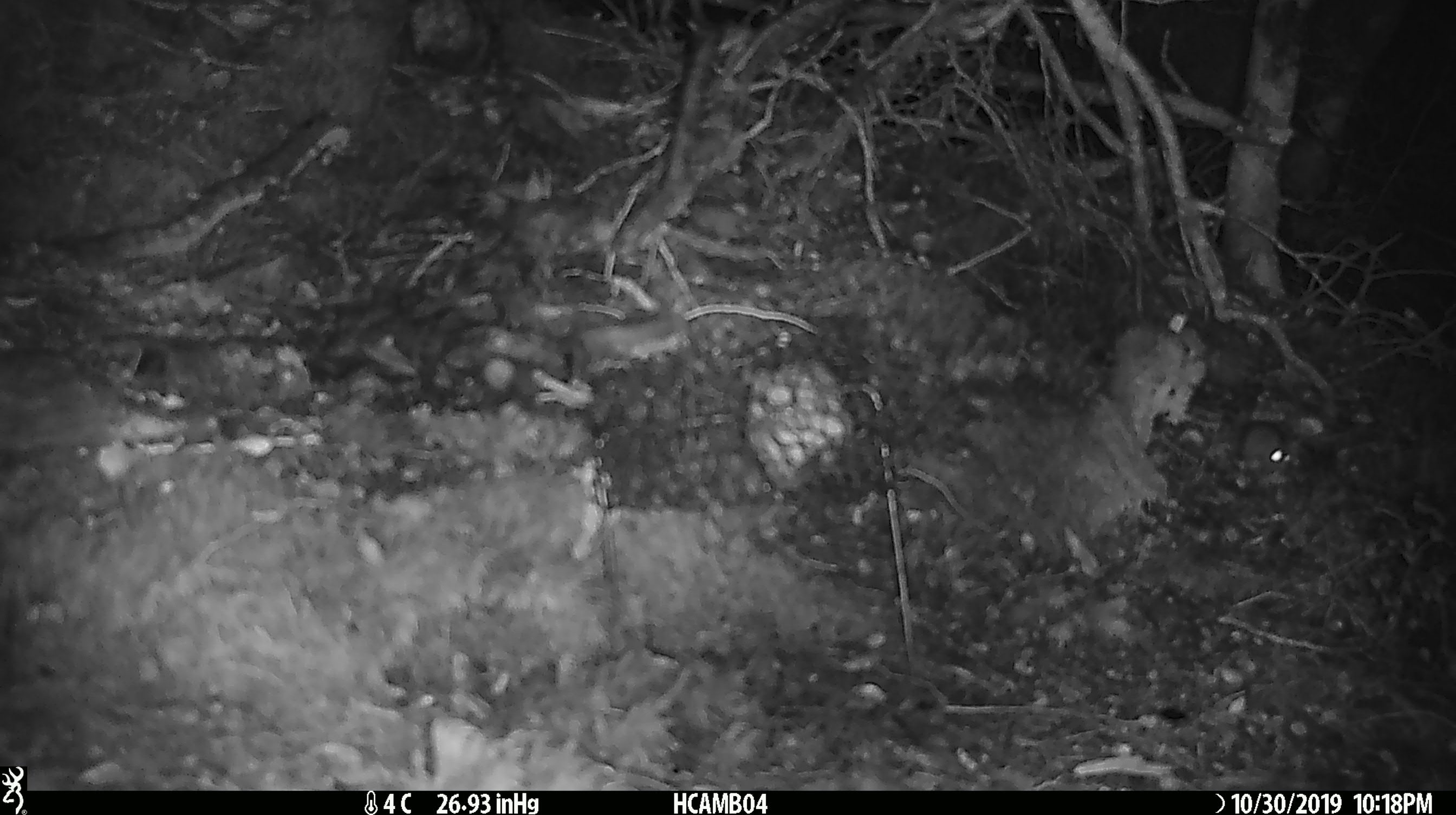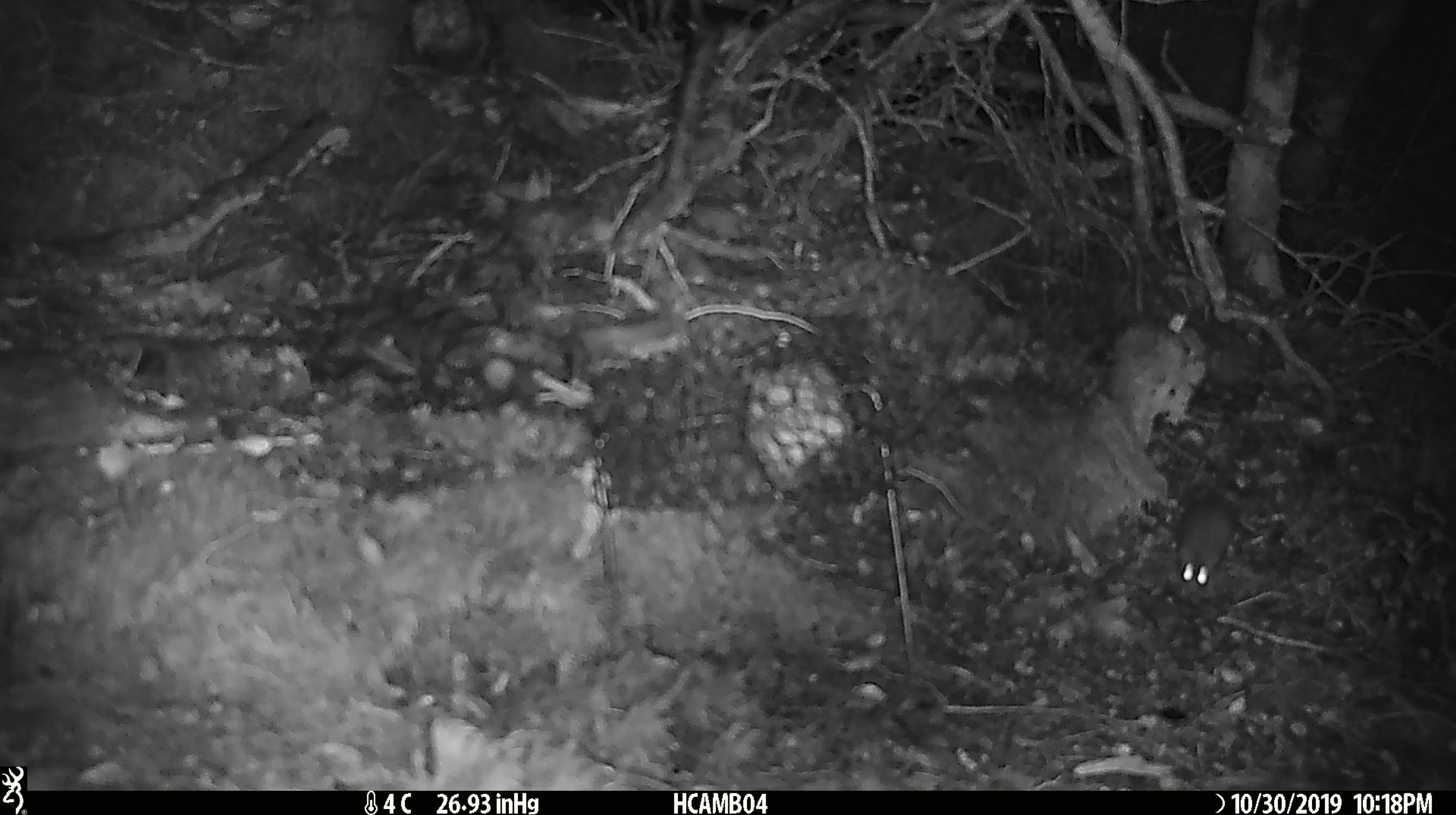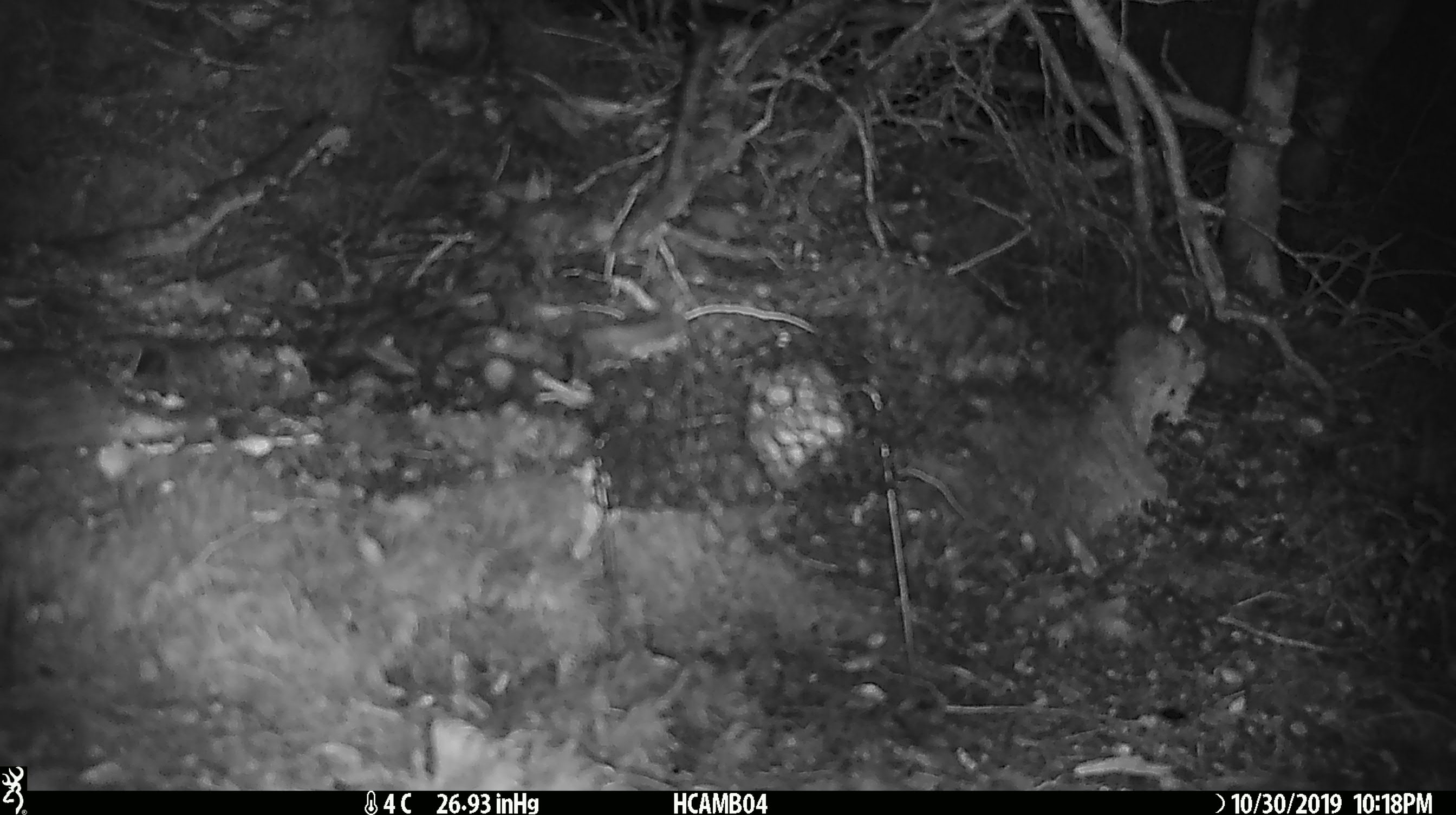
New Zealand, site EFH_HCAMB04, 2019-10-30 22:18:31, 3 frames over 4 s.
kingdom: Animalia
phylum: Chordata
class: Mammalia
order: Rodentia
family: Muridae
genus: Mus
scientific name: Mus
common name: mouse